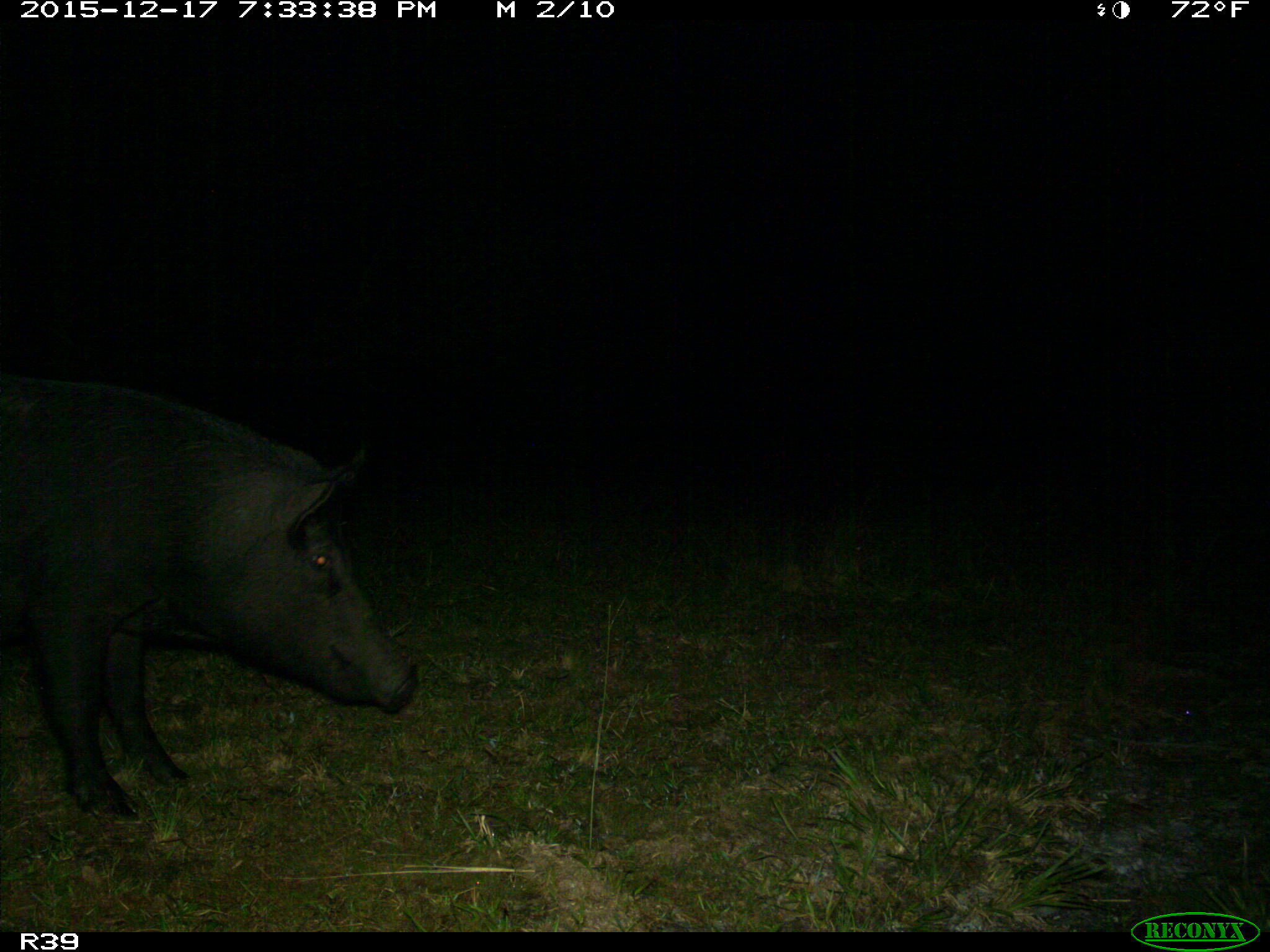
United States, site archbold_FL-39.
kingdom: Animalia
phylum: Chordata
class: Mammalia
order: Artiodactyla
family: Suidae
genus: Sus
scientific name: Sus scrofa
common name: wild boar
Sus scrofa (wild boar).